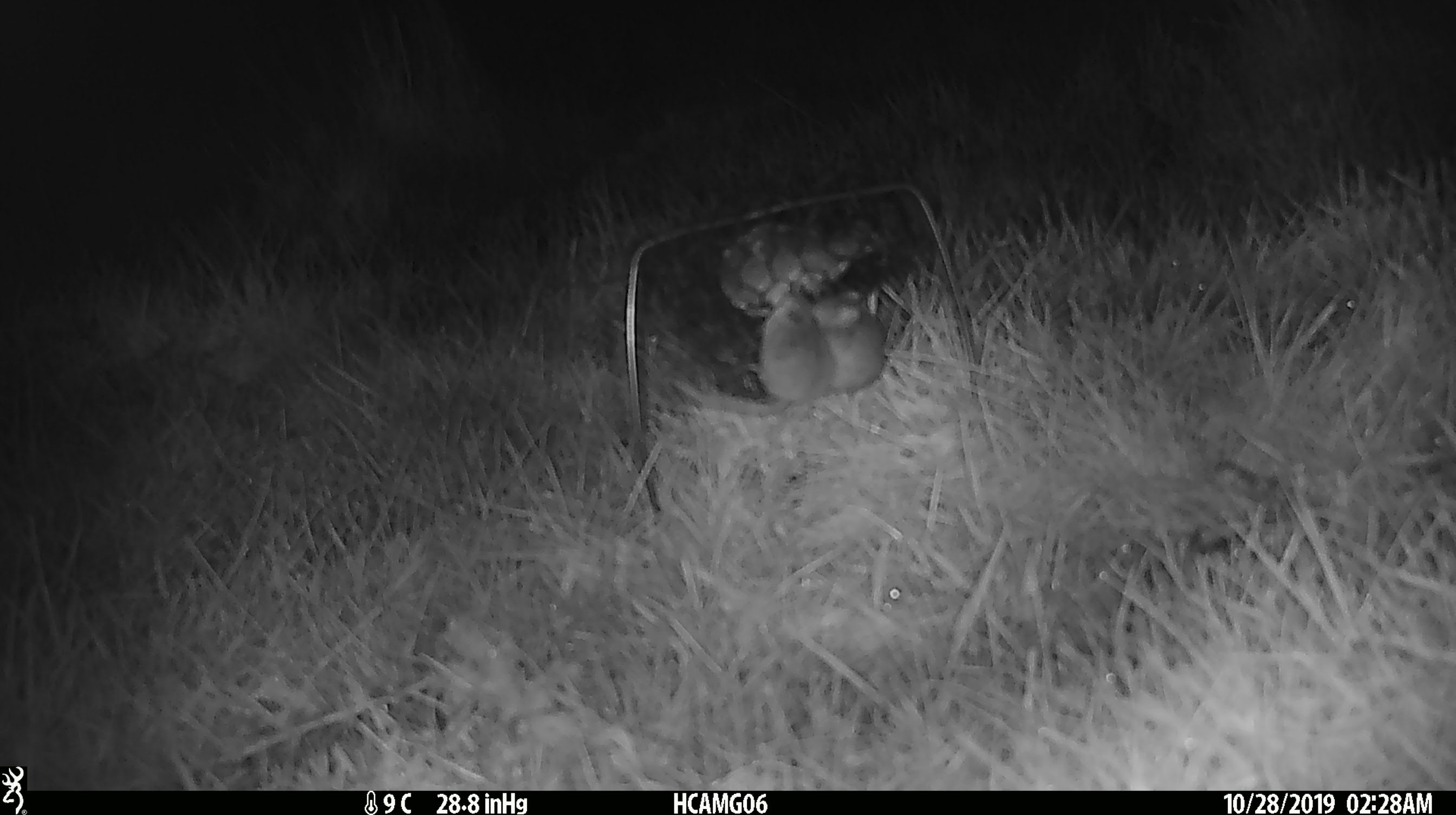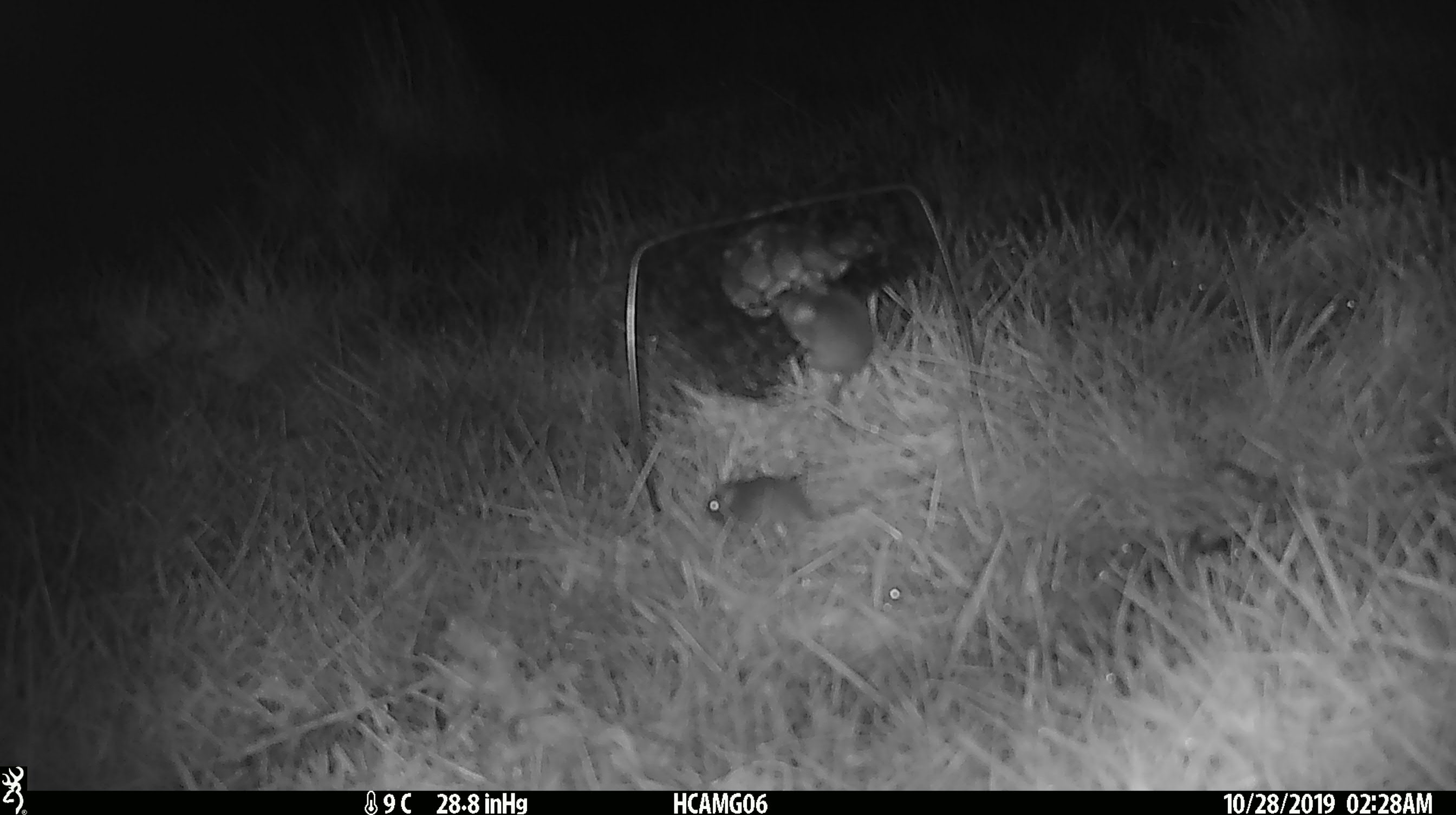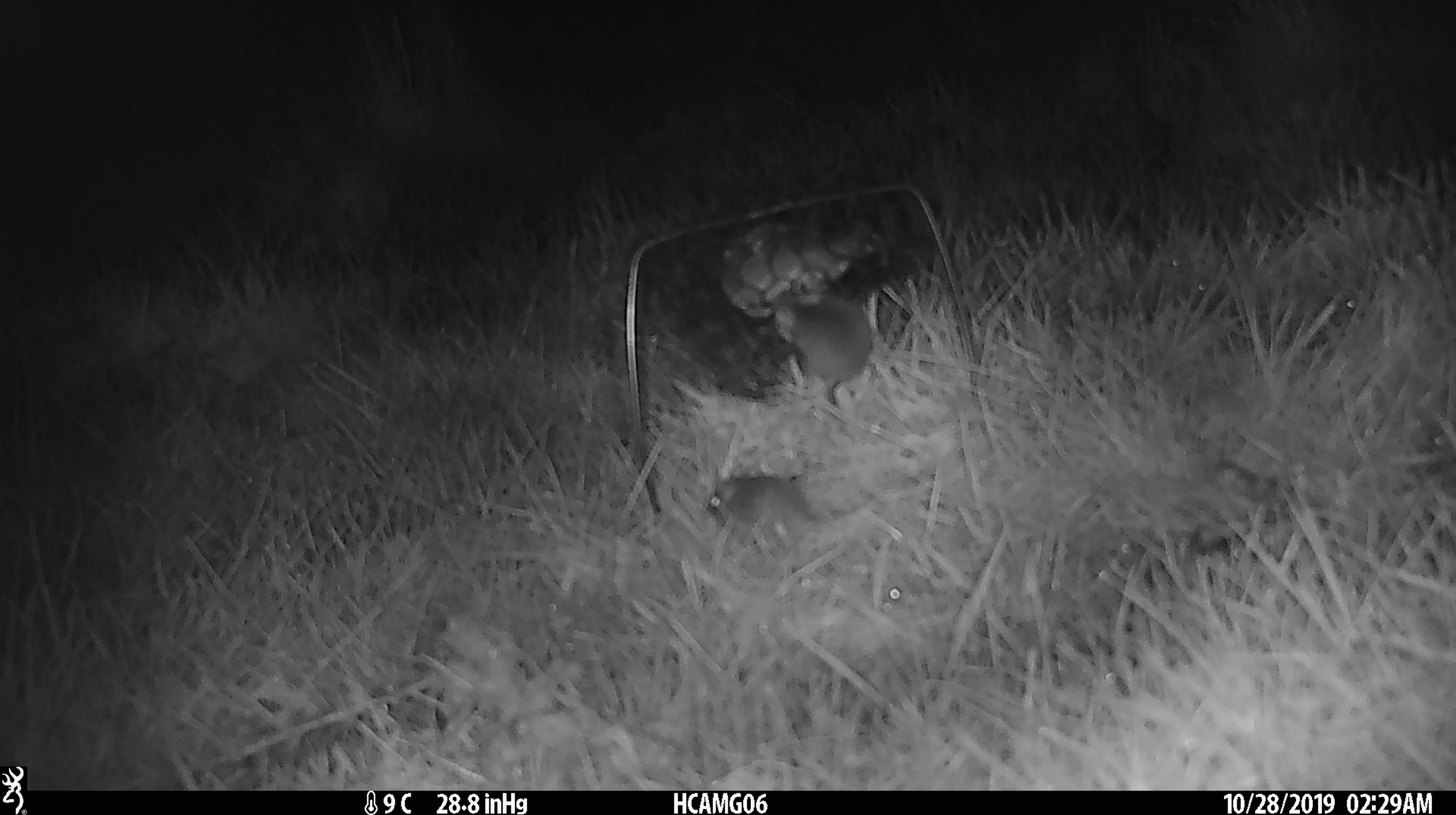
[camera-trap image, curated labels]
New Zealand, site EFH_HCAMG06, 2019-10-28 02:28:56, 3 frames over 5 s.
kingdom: Animalia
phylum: Chordata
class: Mammalia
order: Rodentia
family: Muridae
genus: Mus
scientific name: Mus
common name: mouse